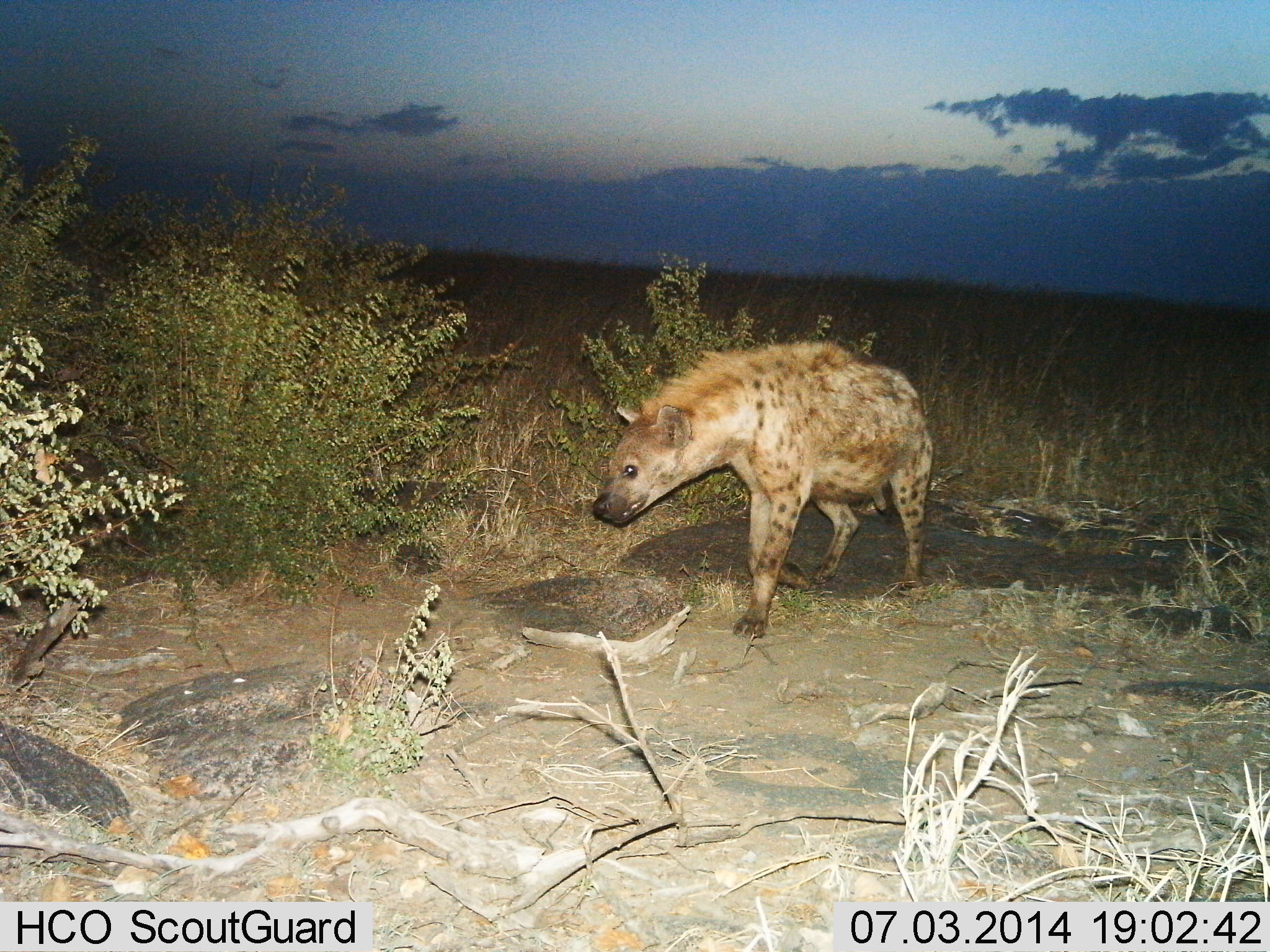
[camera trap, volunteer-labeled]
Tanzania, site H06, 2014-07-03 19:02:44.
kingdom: Animalia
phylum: Chordata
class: Mammalia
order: Carnivora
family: Hyaenidae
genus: Crocuta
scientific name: Crocuta crocuta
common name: spotted hyena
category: hyenaspotted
Hyenaspotted (spotted hyena) (Crocuta crocuta), count 1. Behavior (volunteer vote fractions): standing 20%, resting 0%, moving 80%, interacting 0%. Young present (vote fraction): 0%. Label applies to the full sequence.